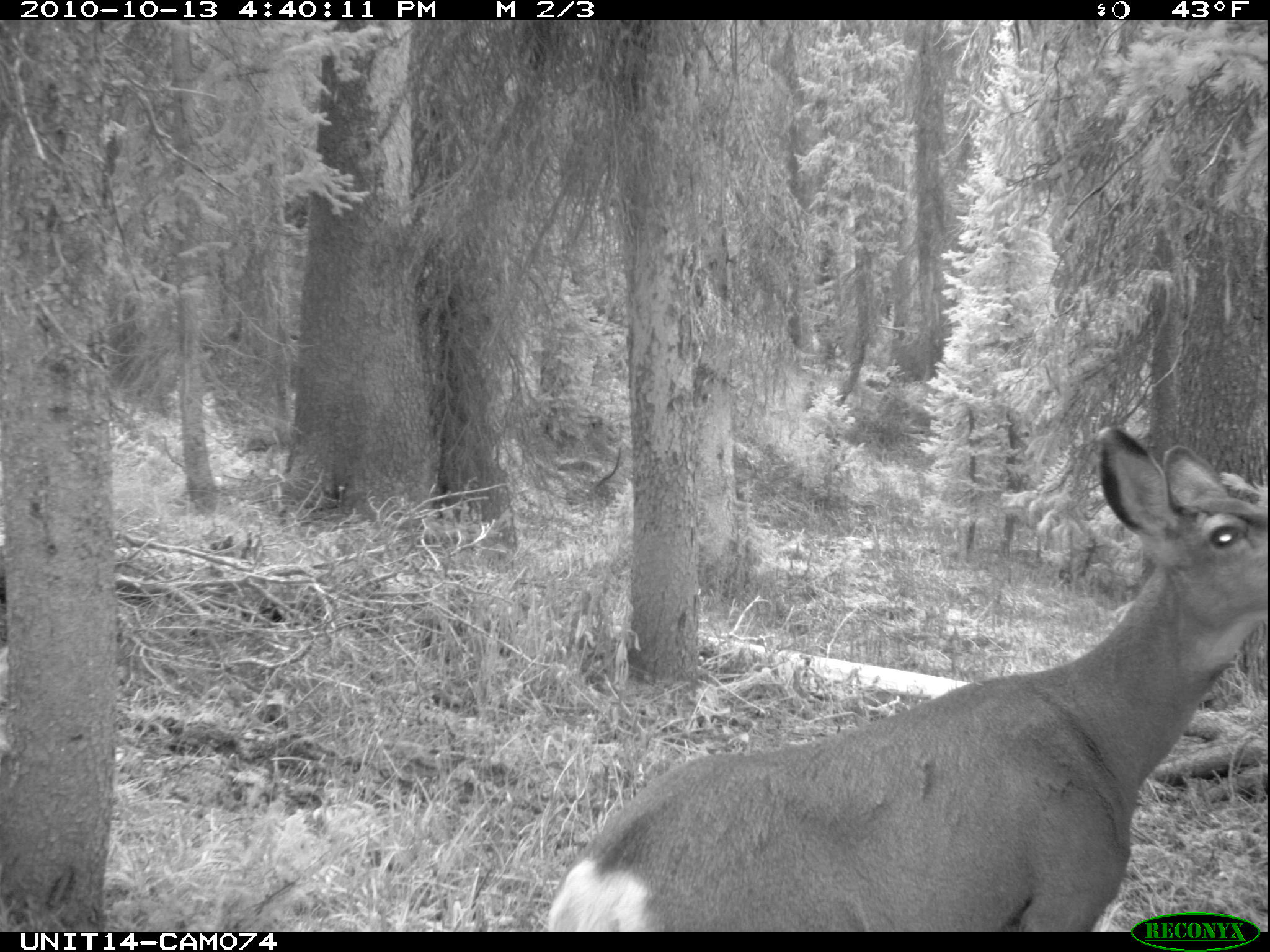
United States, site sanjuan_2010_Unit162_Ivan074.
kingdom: Animalia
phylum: Chordata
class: Mammalia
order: Artiodactyla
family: Cervidae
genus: Odocoileus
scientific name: Odocoileus hemionus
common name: mule deer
Odocoileus hemionus (mule deer).